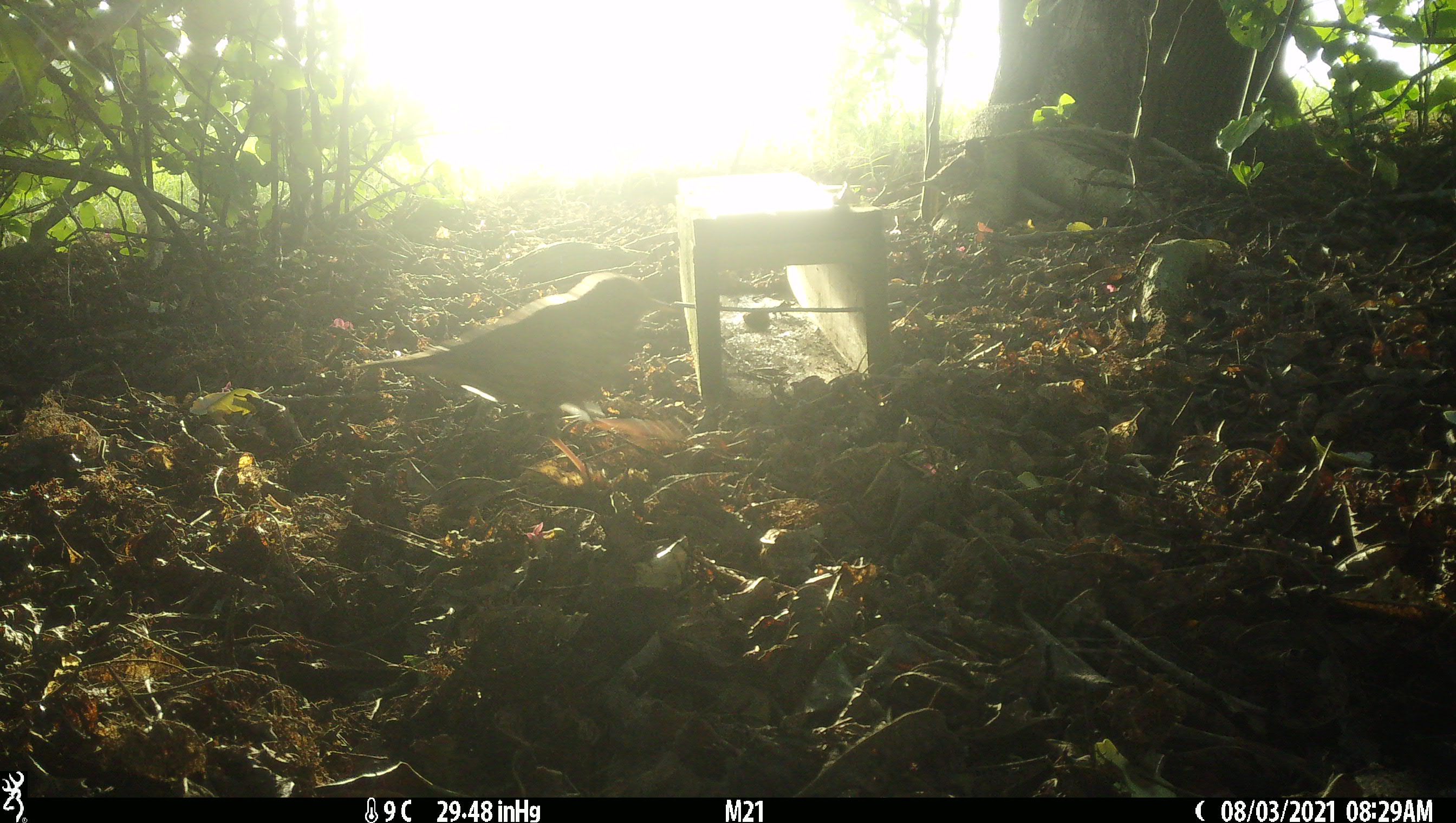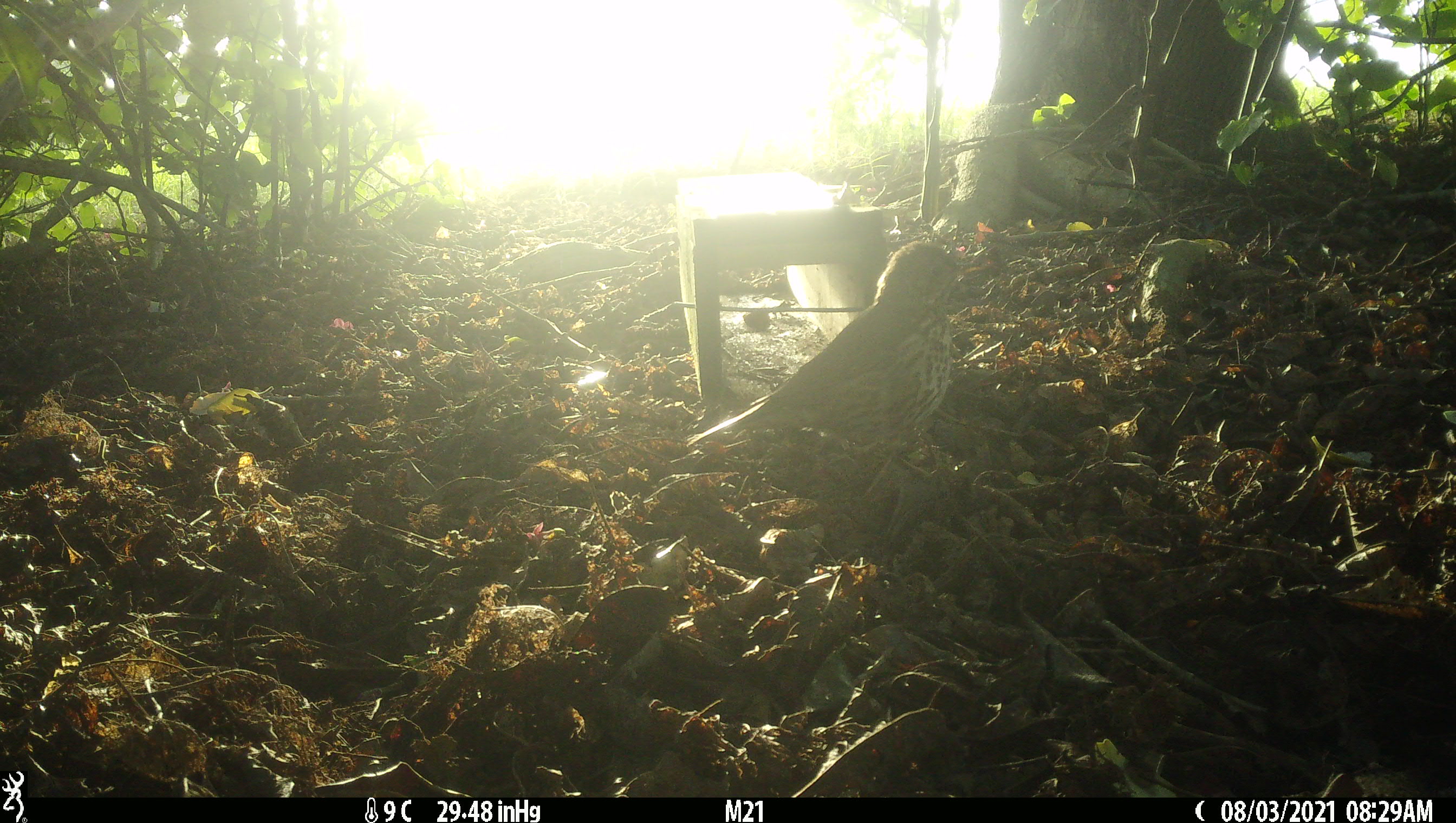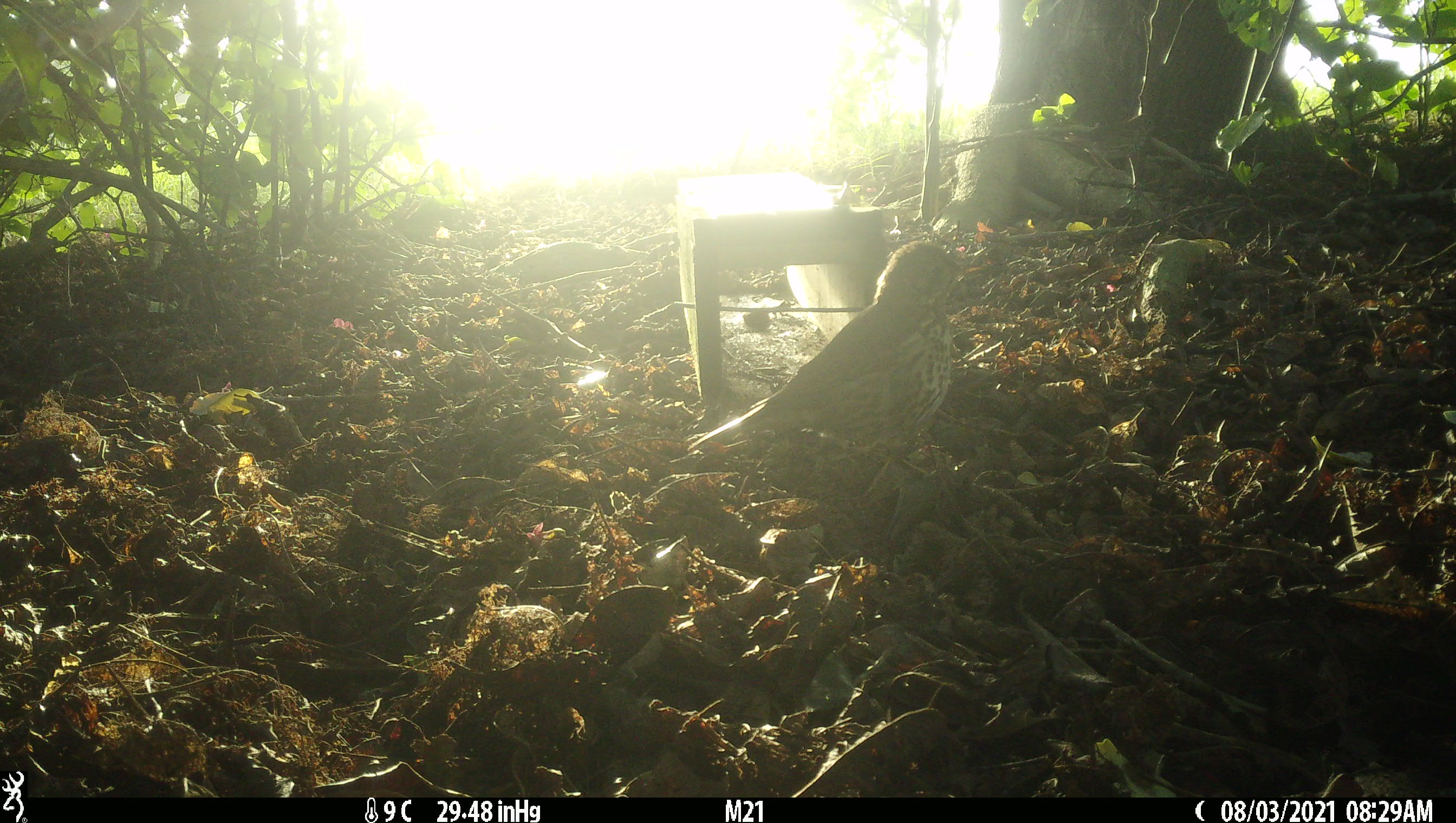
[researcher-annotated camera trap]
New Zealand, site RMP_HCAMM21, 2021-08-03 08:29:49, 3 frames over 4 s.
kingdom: Animalia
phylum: Chordata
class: Aves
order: Passeriformes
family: Turdidae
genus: Turdus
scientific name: Turdus philomelos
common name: song thrush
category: thrush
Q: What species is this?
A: Thrush (song thrush) (Turdus philomelos).